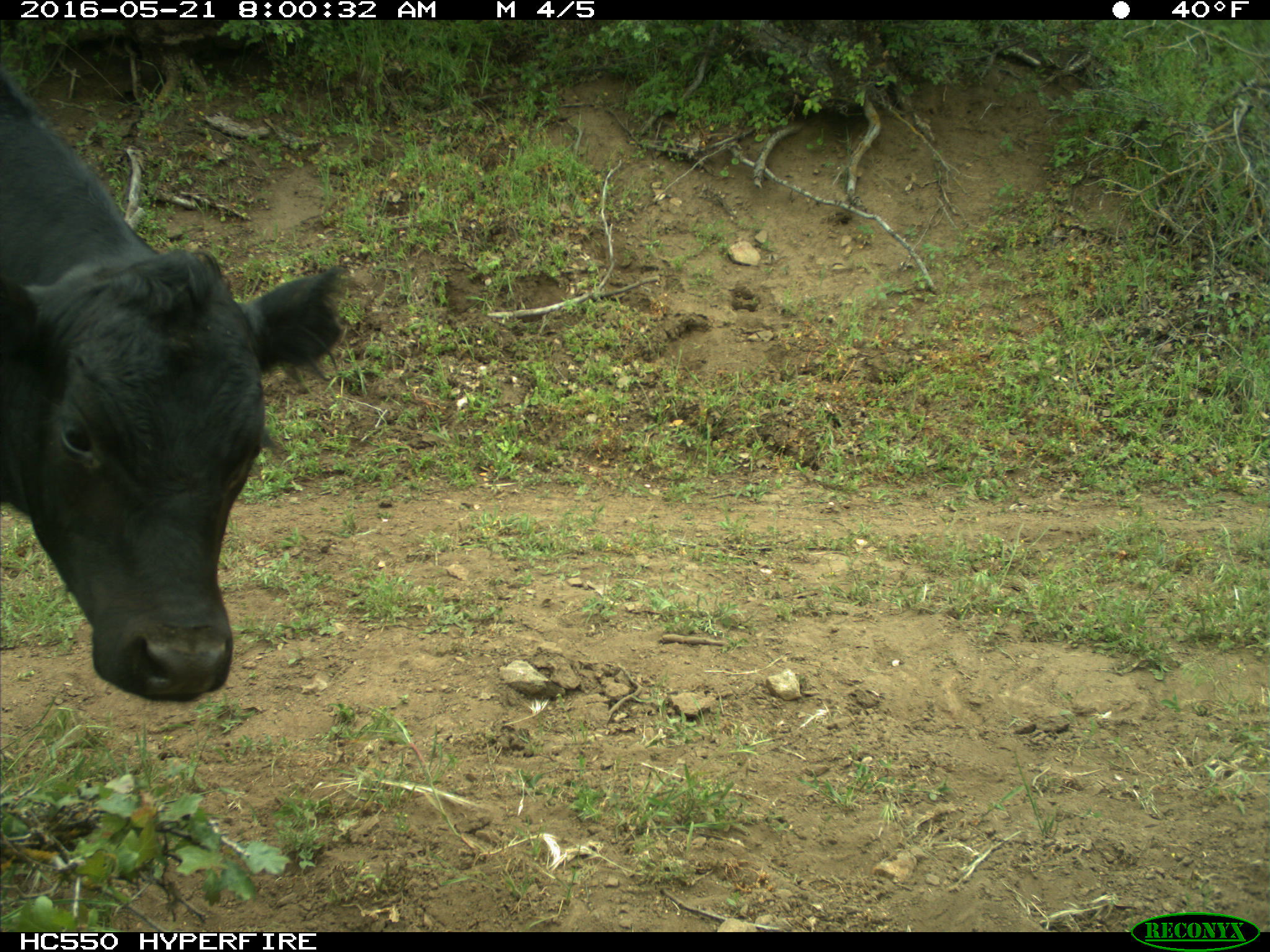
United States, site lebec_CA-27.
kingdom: Animalia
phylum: Chordata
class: Mammalia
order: Artiodactyla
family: Bovidae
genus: Bos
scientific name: Bos taurus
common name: domestic cow